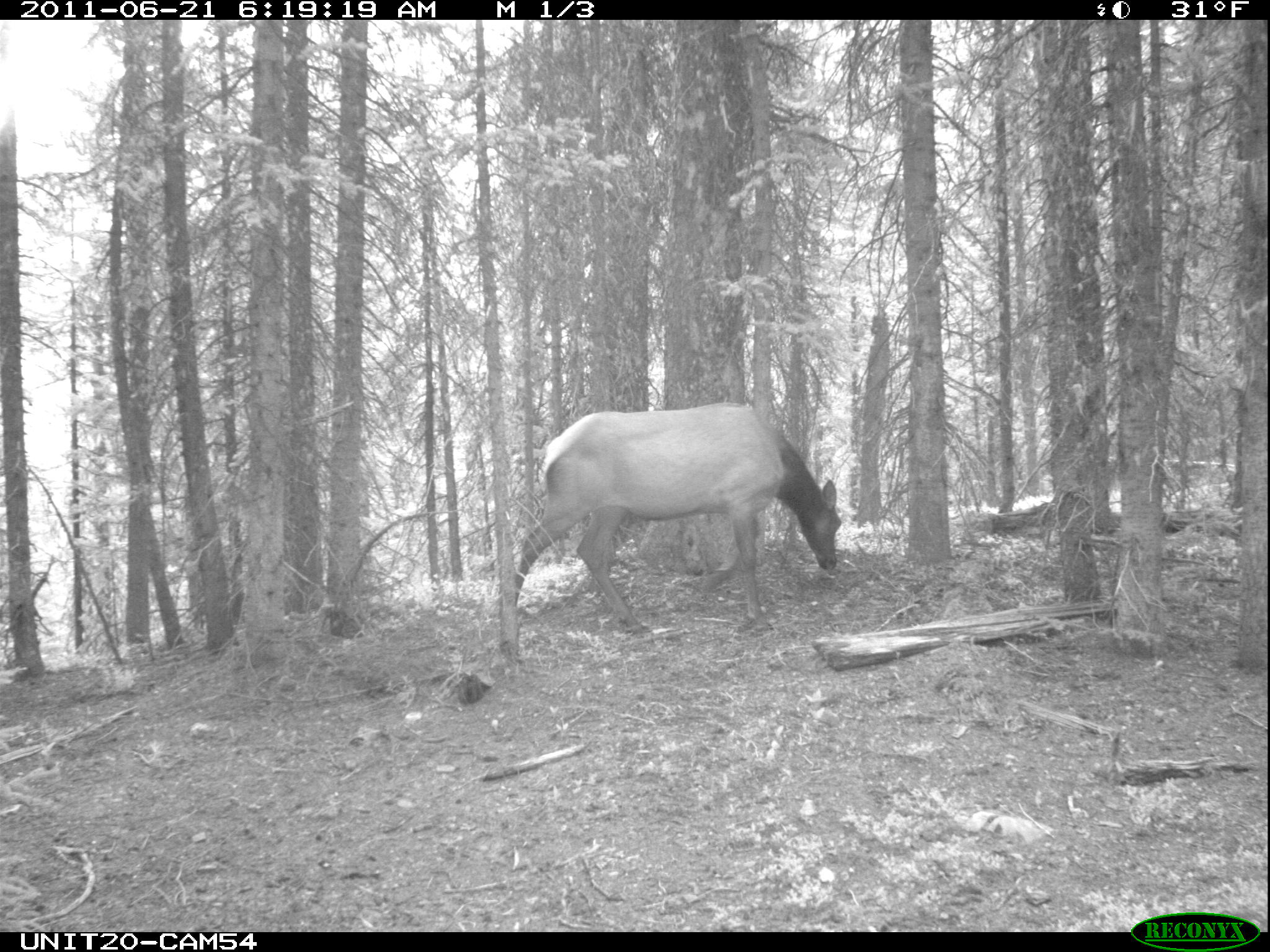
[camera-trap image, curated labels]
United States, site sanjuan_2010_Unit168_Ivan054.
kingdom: Animalia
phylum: Chordata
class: Mammalia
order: Artiodactyla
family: Cervidae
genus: Cervus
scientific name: Cervus elaphus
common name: red deer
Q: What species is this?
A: Cervus elaphus (red deer).